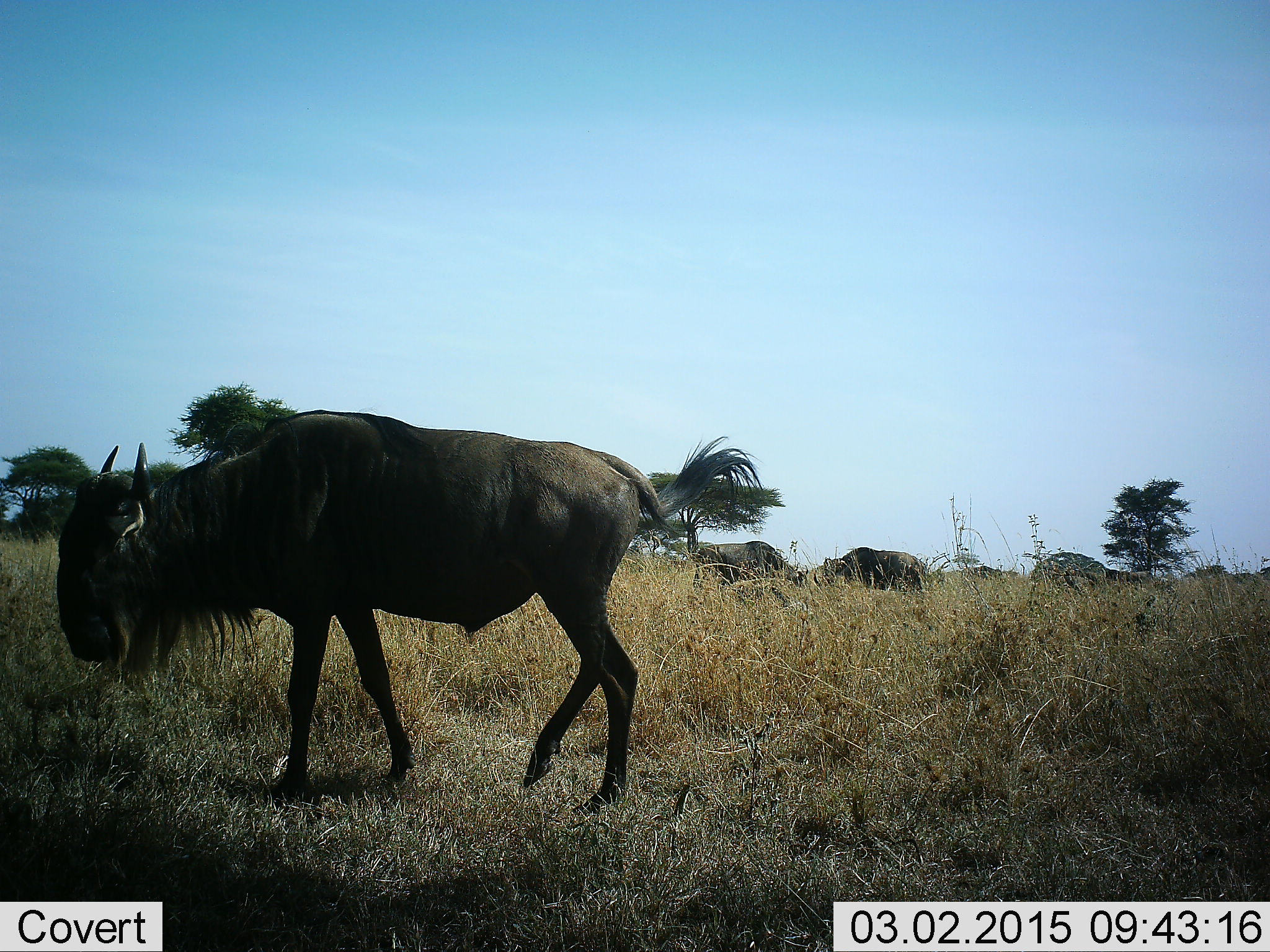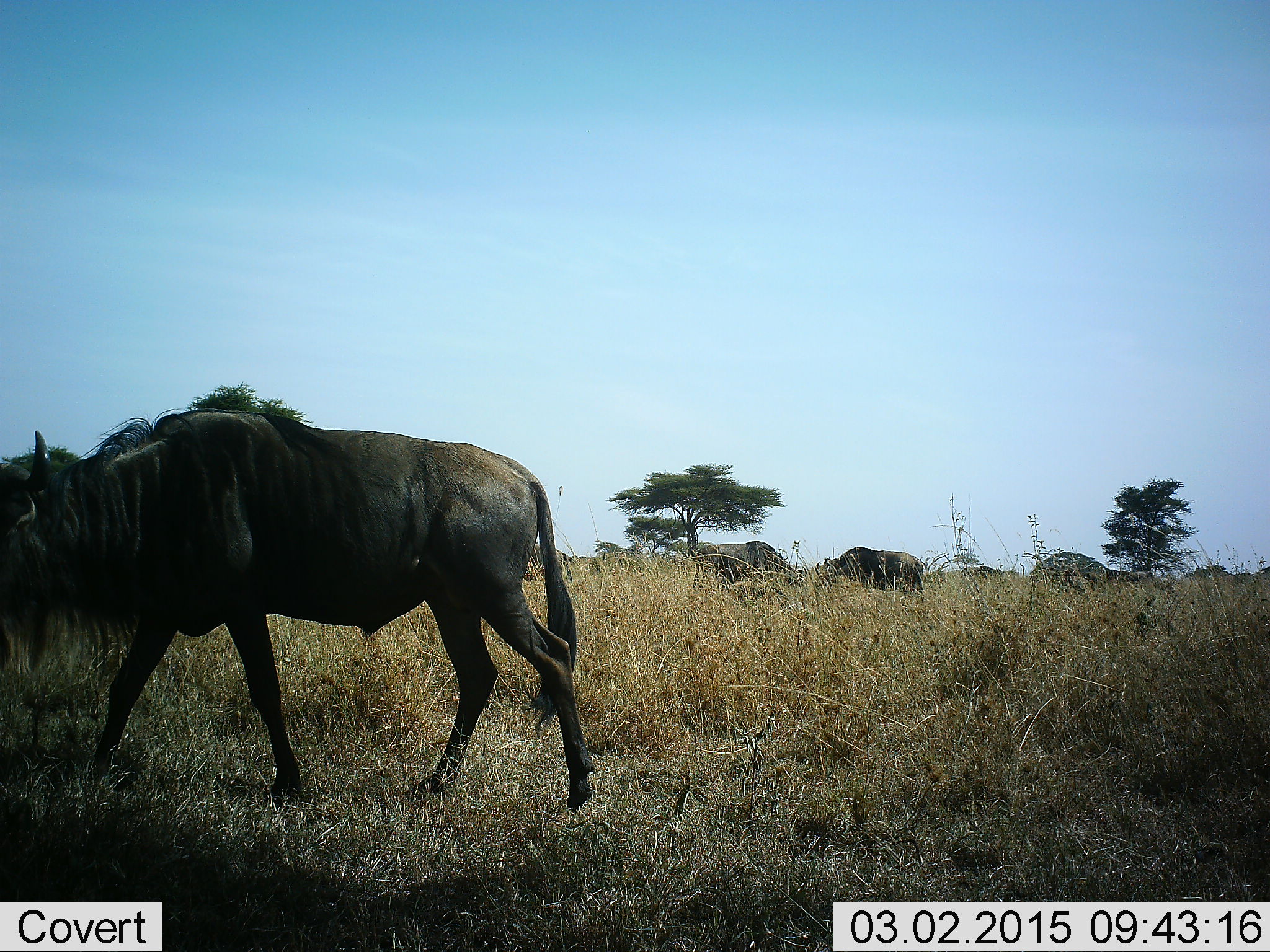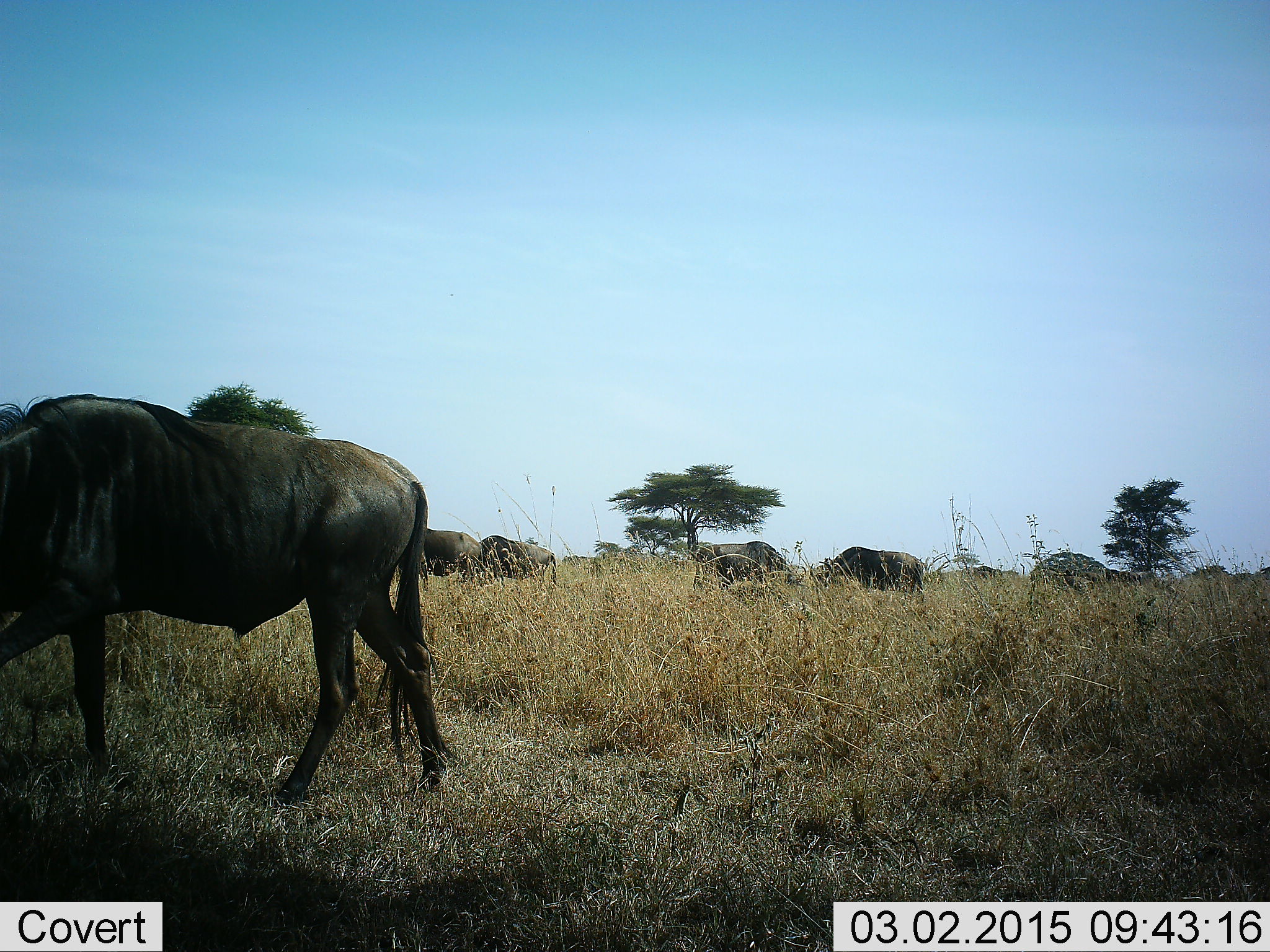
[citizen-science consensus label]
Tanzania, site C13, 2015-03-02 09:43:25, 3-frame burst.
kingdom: Animalia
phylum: Chordata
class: Mammalia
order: Artiodactyla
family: Bovidae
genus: Connochaetes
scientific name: Connochaetes taurinus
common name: blue wildebeest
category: wildebeest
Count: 4.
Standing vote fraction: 20%.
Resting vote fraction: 0%.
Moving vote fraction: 90%.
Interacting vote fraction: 0%.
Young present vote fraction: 0%.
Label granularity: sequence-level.